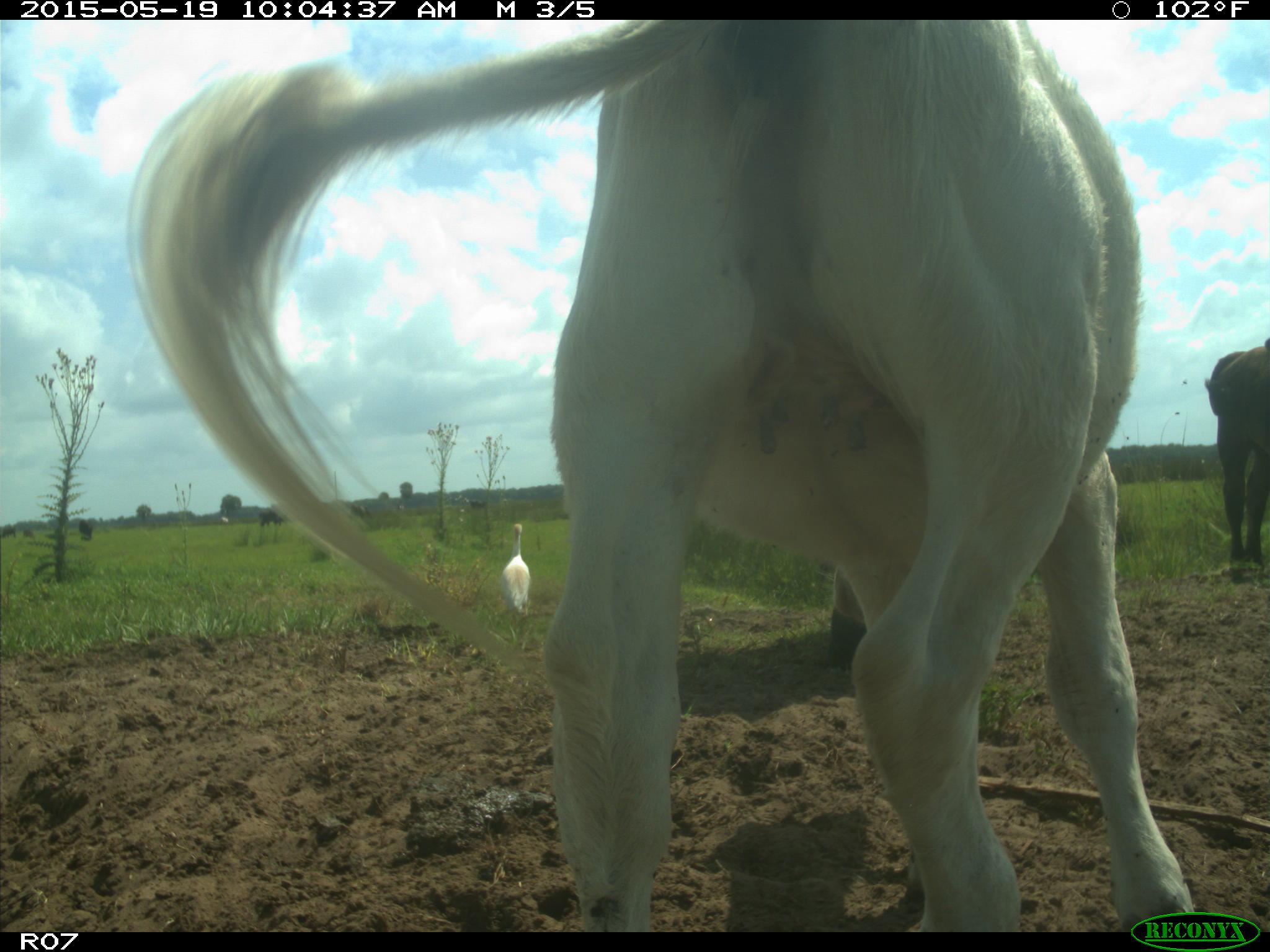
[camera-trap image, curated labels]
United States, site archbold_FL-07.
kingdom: Animalia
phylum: Chordata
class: Mammalia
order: Artiodactyla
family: Bovidae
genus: Bos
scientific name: Bos taurus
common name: domestic cow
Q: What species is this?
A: Bos taurus (domestic cow).